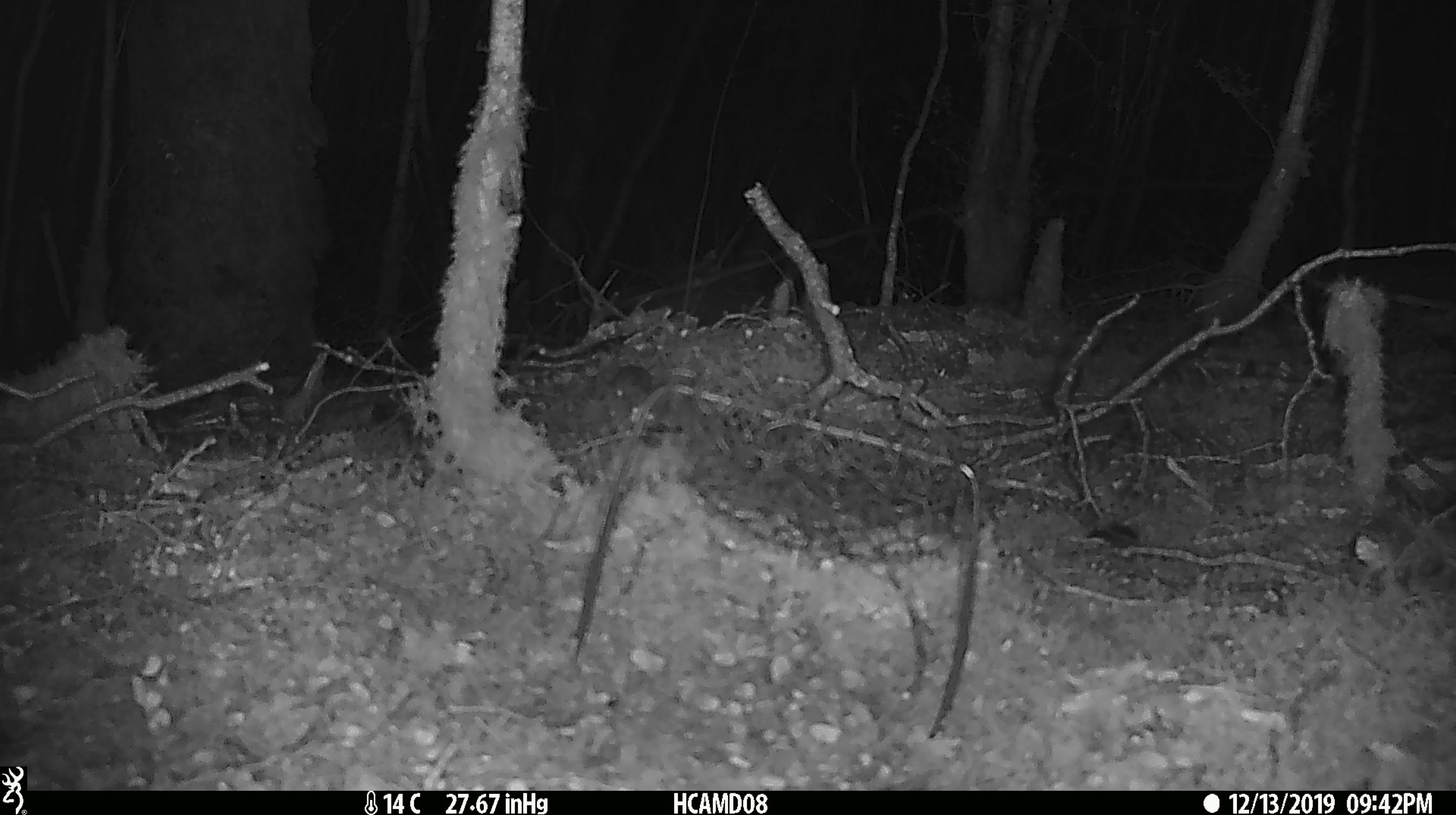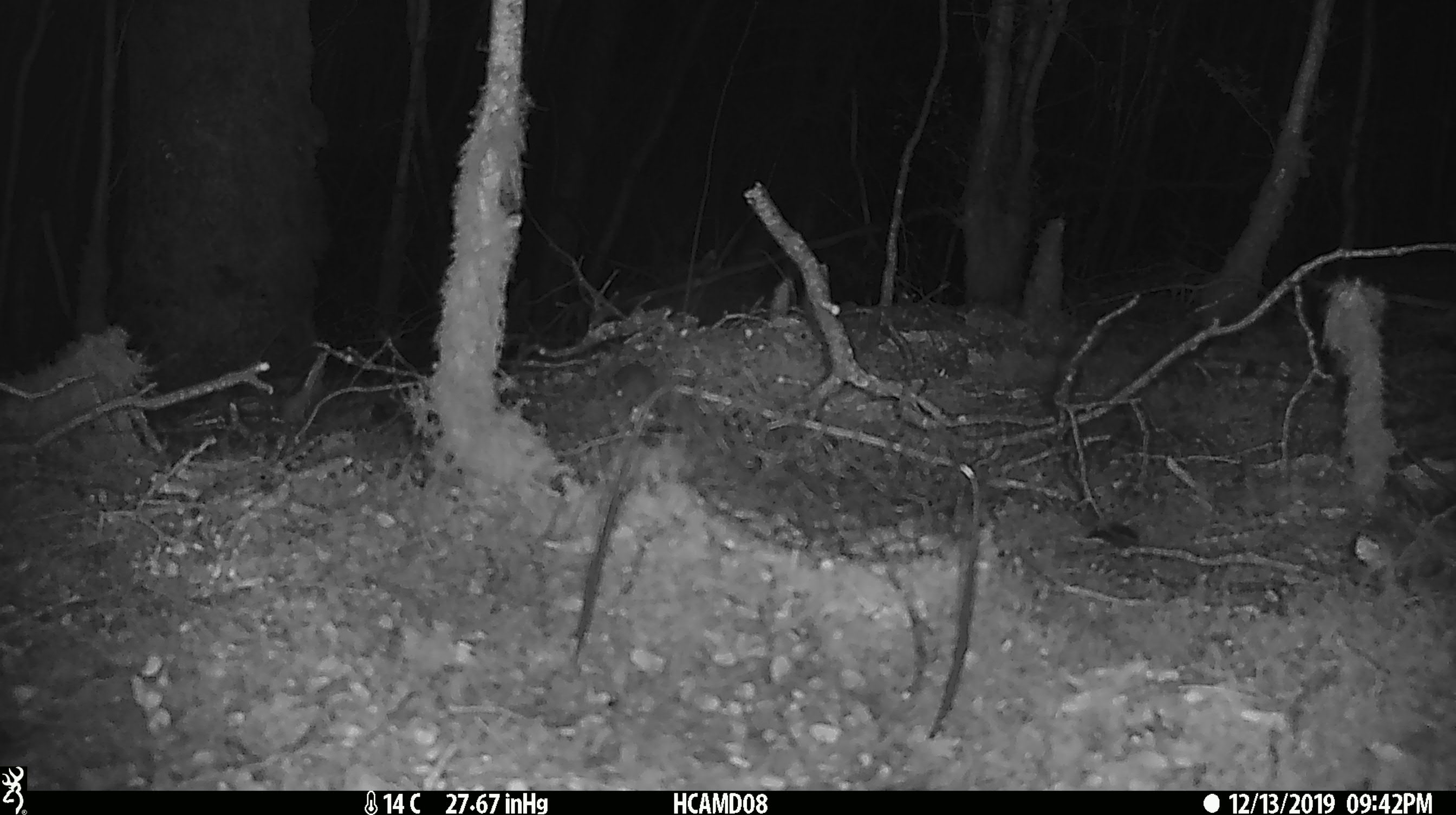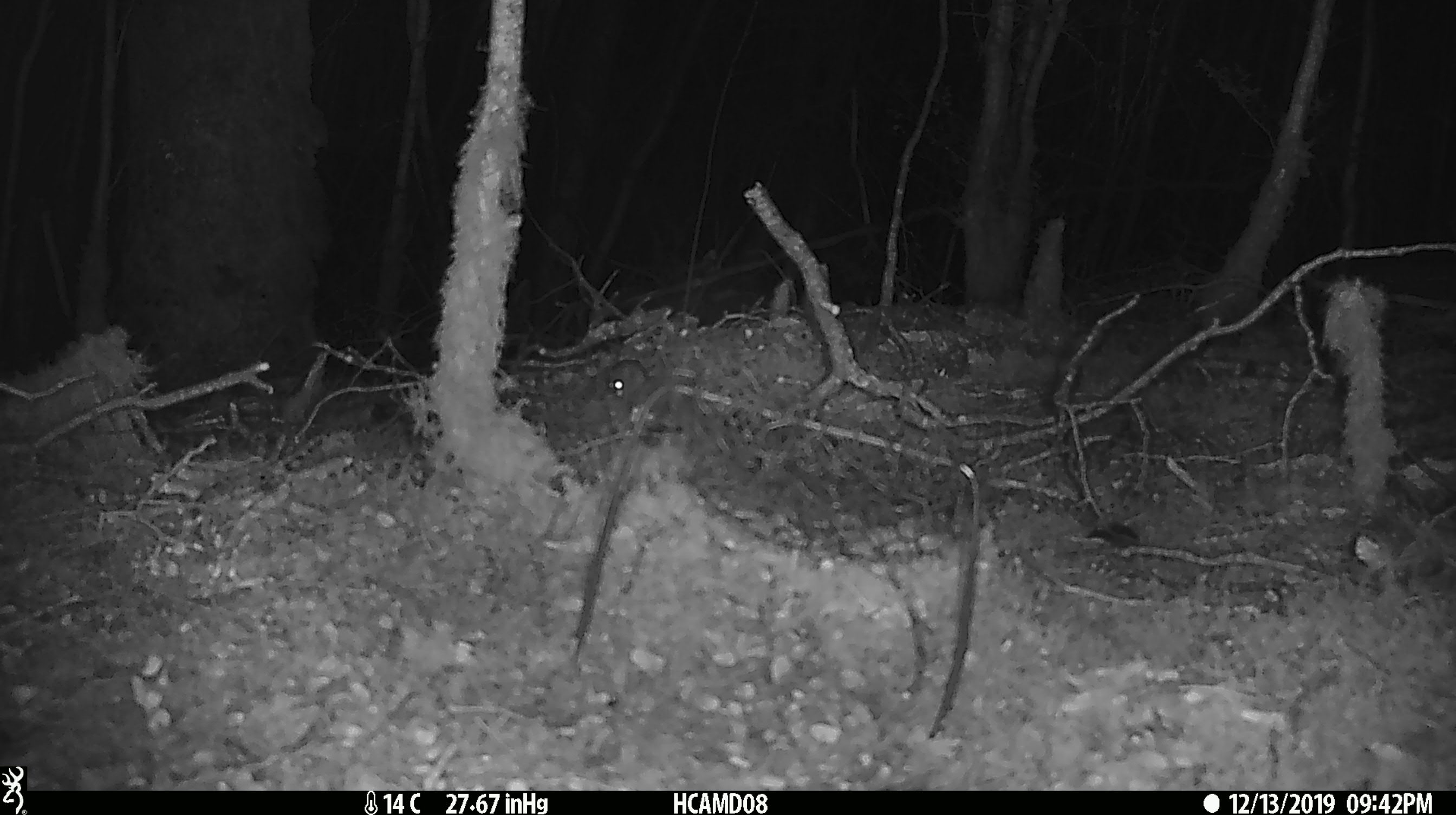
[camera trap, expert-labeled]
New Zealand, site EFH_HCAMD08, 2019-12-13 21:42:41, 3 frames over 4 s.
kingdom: Animalia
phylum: Chordata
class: Mammalia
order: Rodentia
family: Muridae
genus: Mus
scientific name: Mus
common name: mouse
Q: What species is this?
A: Mouse (Mus).